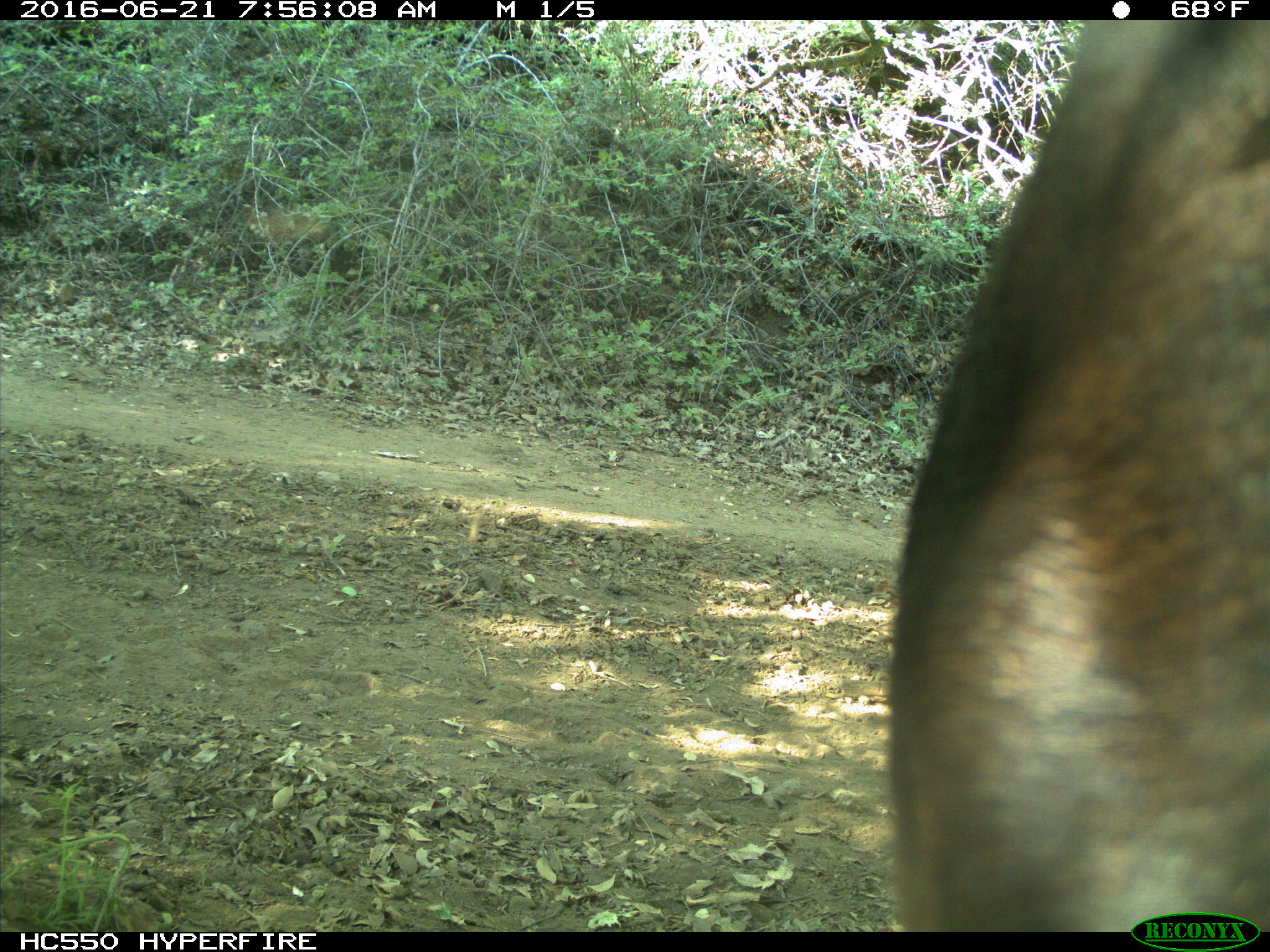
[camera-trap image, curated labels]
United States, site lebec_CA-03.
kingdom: Animalia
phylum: Chordata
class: Mammalia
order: Artiodactyla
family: Bovidae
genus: Bos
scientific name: Bos taurus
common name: domestic cow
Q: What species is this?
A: Bos taurus (domestic cow).